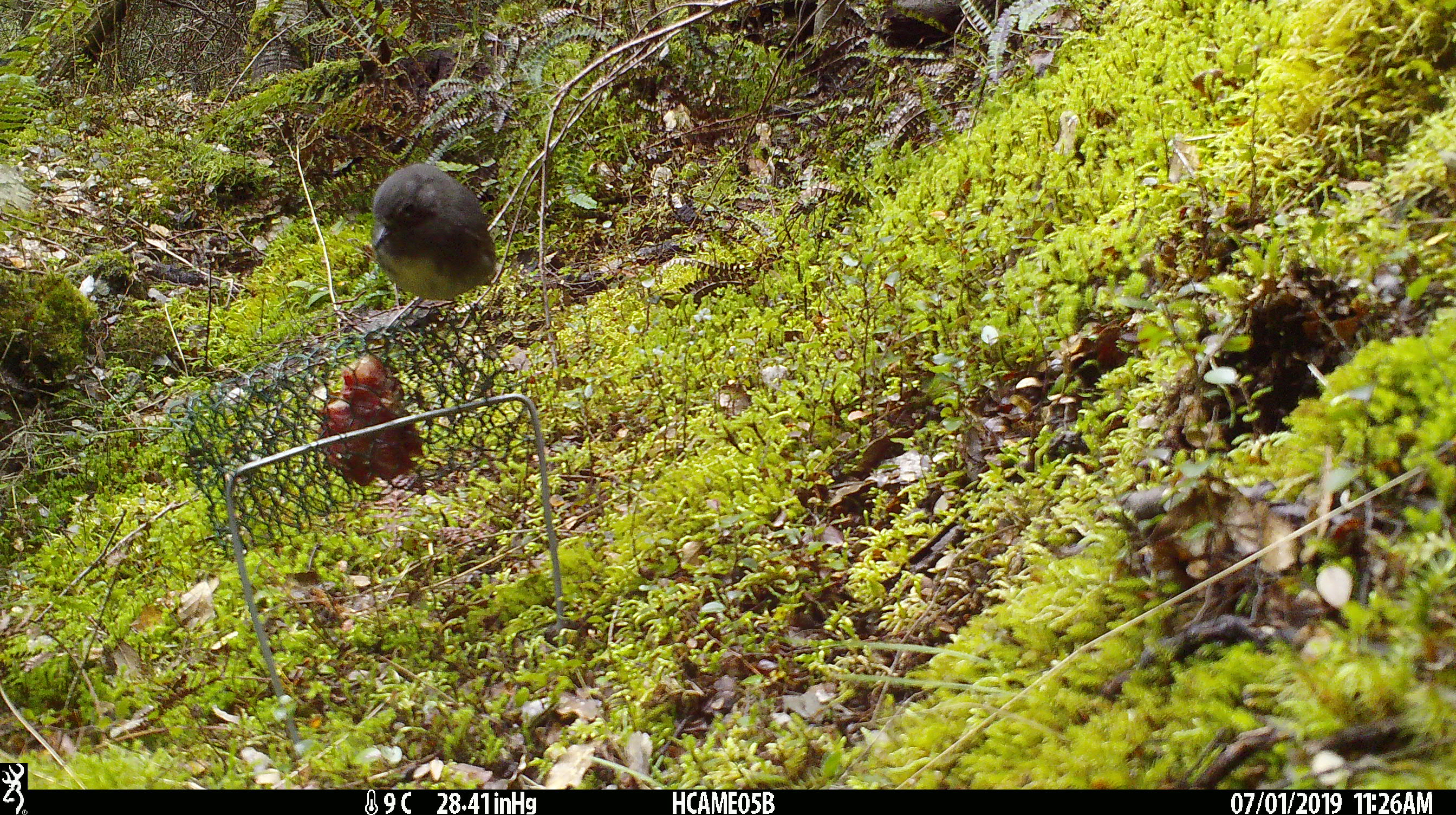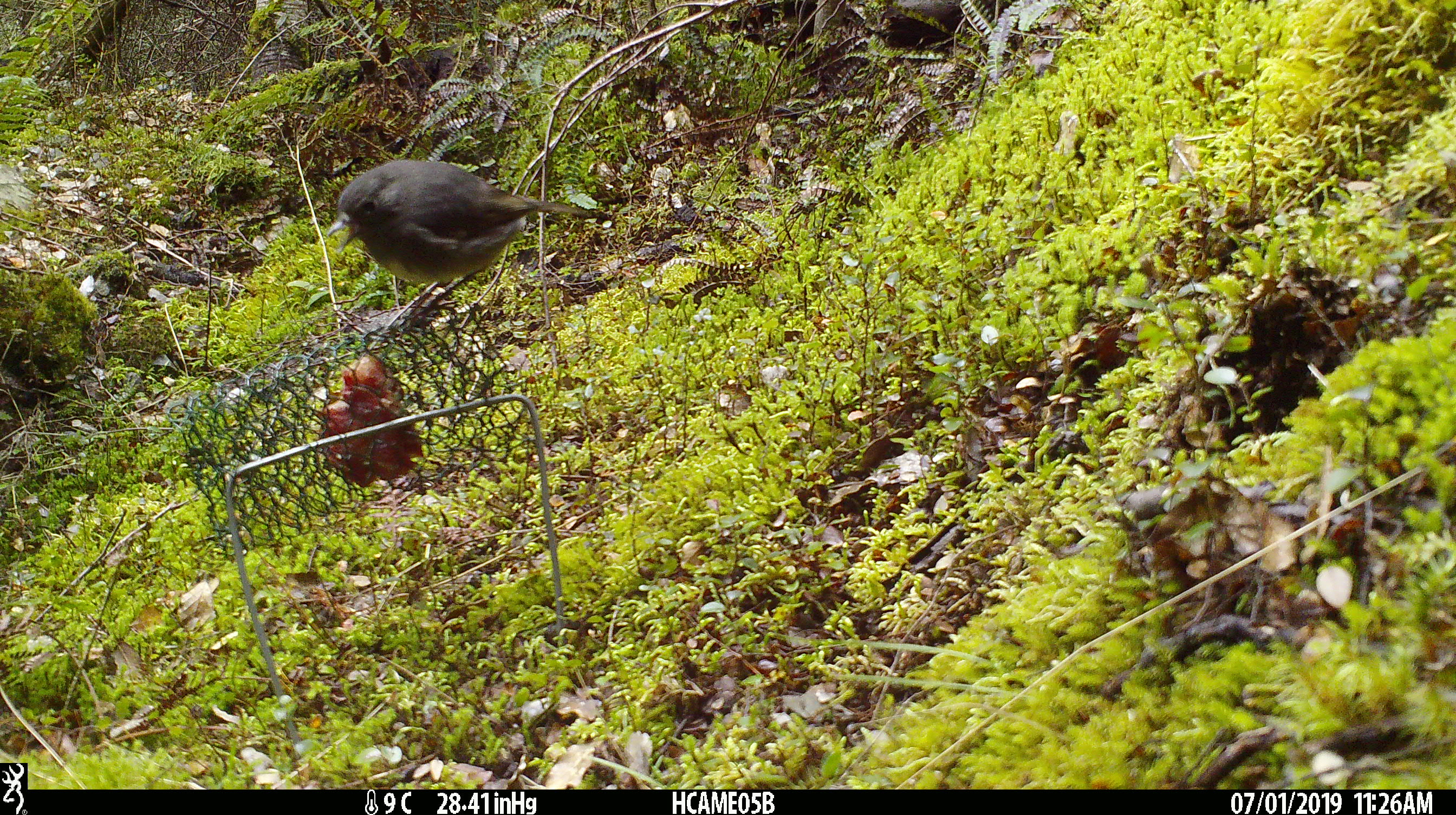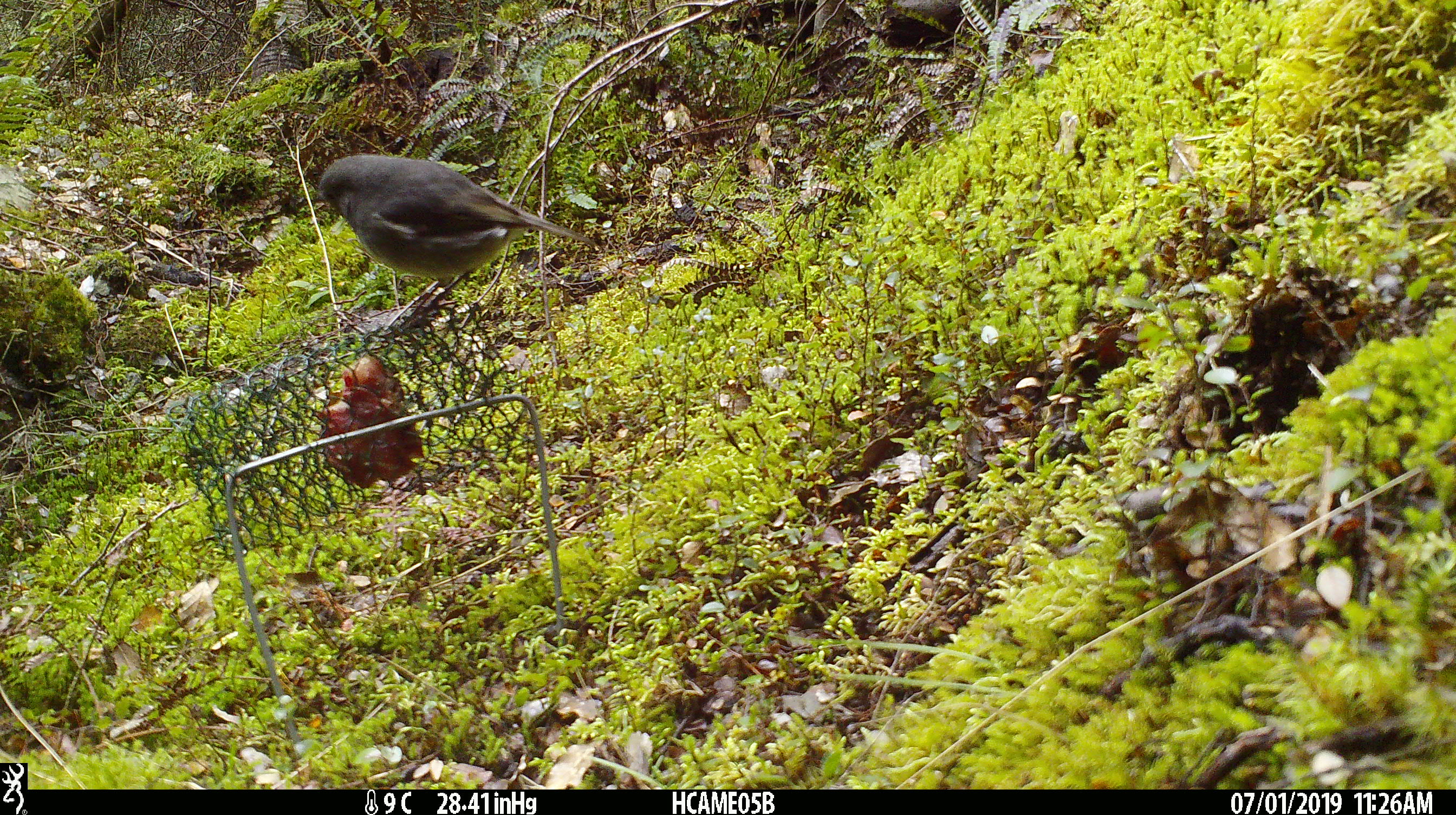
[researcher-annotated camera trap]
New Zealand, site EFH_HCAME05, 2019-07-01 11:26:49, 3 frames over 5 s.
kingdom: Animalia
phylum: Chordata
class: Aves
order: Passeriformes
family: Petroicidae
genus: Petroica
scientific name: Petroica australis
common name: new zealand robin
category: robin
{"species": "robin (new zealand robin) (Petroica australis)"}